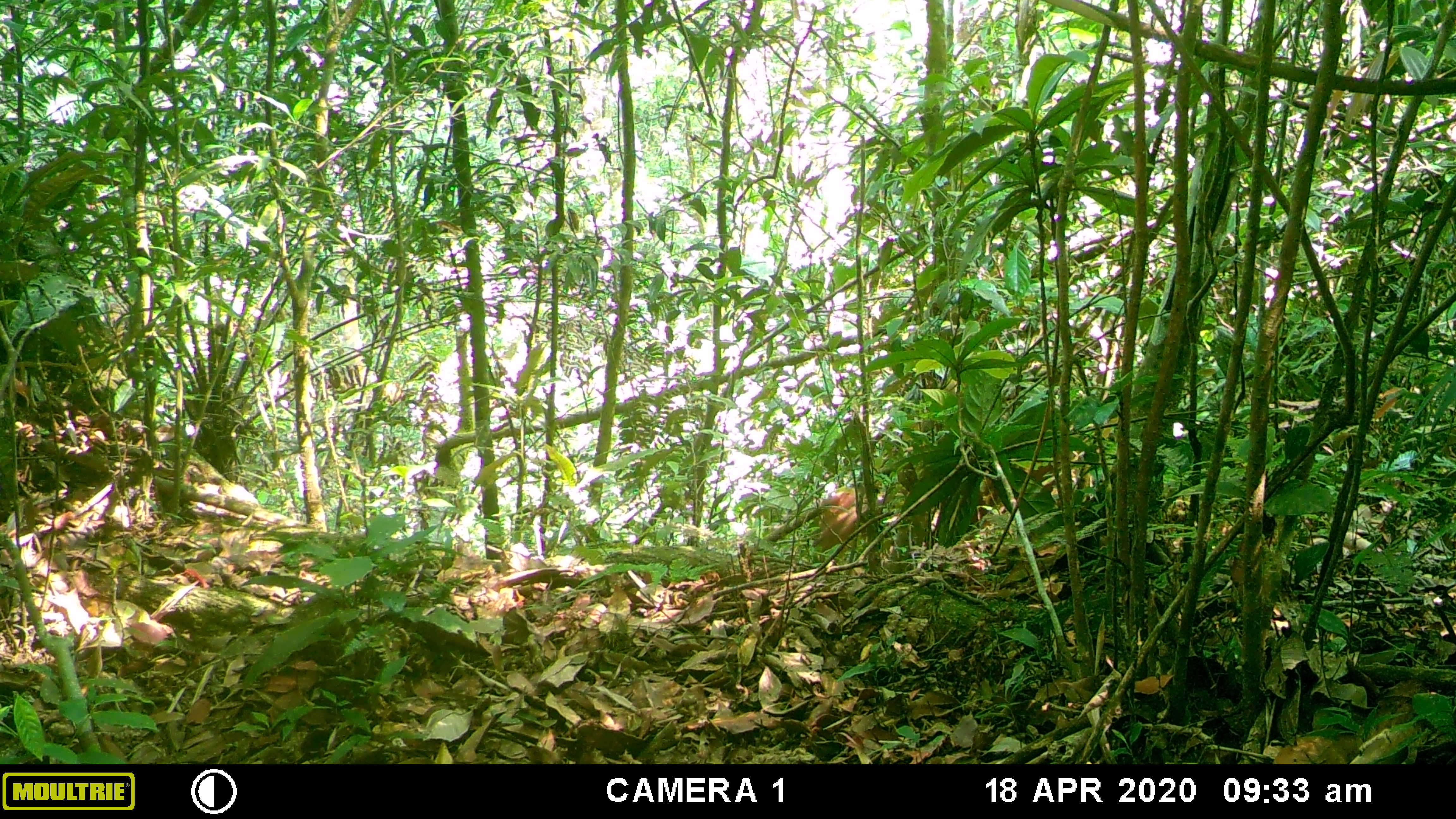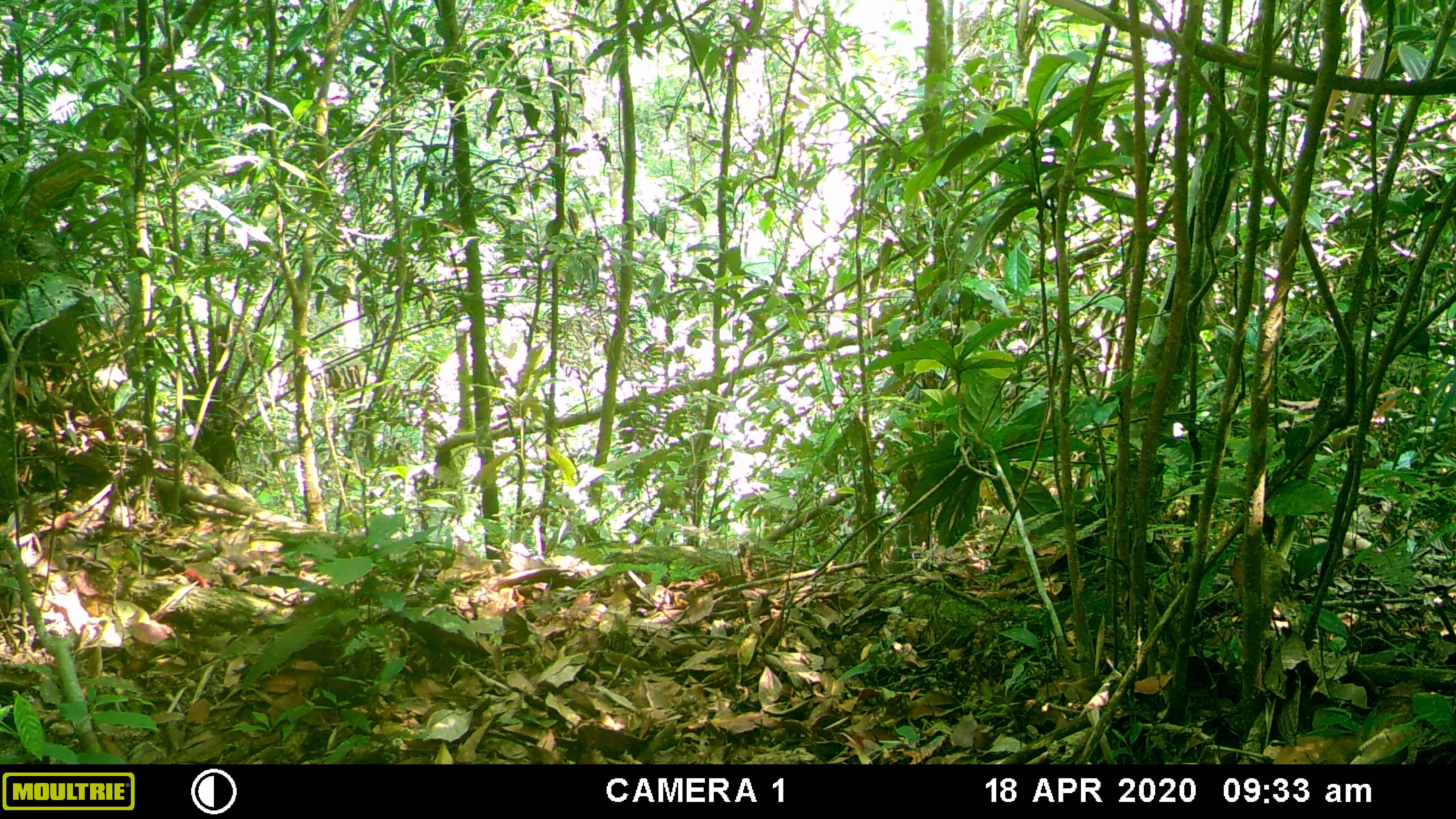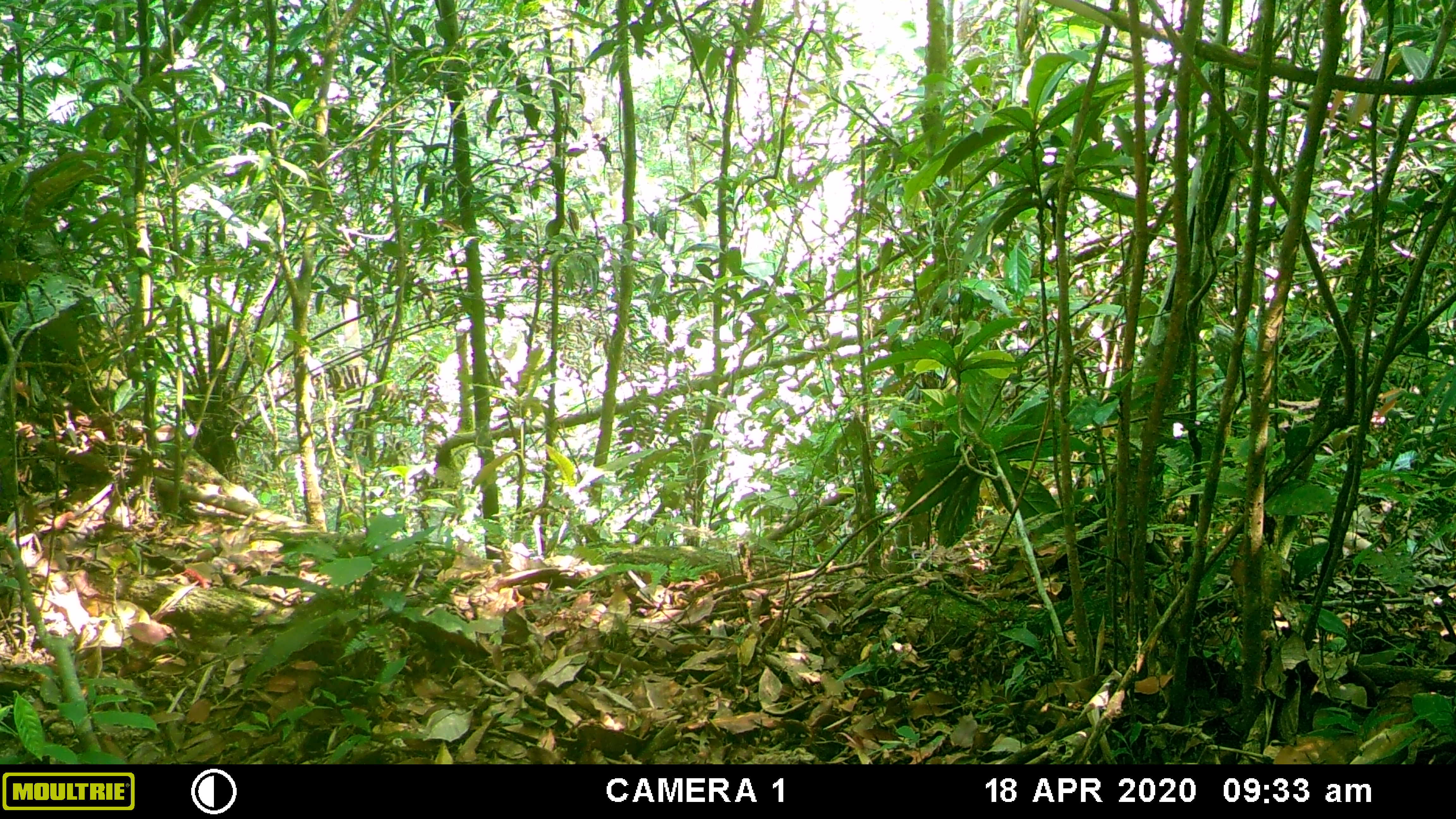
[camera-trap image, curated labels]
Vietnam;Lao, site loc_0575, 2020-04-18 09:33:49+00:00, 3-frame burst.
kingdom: Animalia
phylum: Chordata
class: Mammalia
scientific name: Mammalia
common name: mammal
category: unidentified small mammal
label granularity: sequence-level